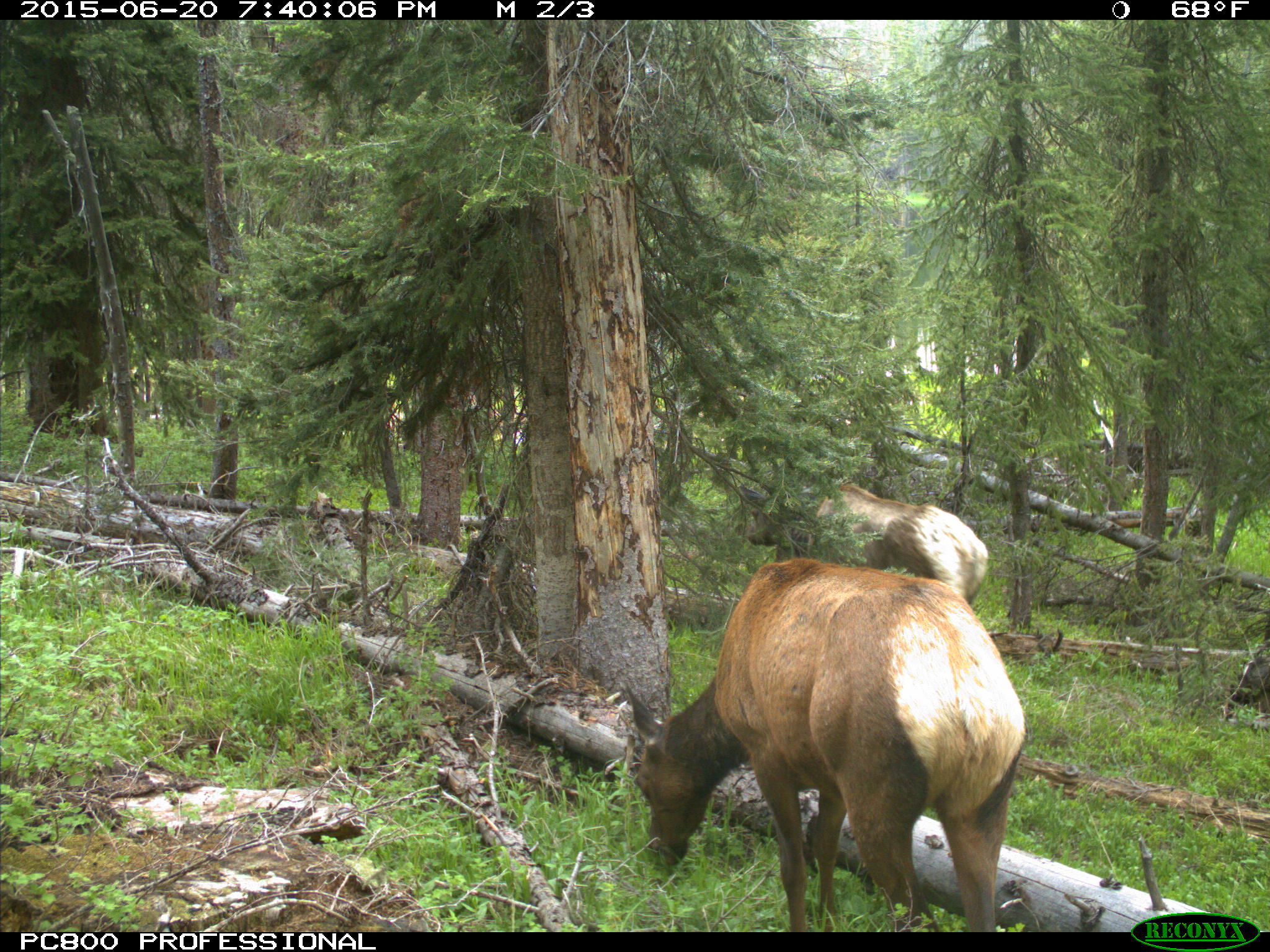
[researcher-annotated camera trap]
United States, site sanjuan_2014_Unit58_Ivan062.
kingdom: Animalia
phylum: Chordata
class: Mammalia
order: Artiodactyla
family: Cervidae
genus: Cervus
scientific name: Cervus elaphus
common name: red deer